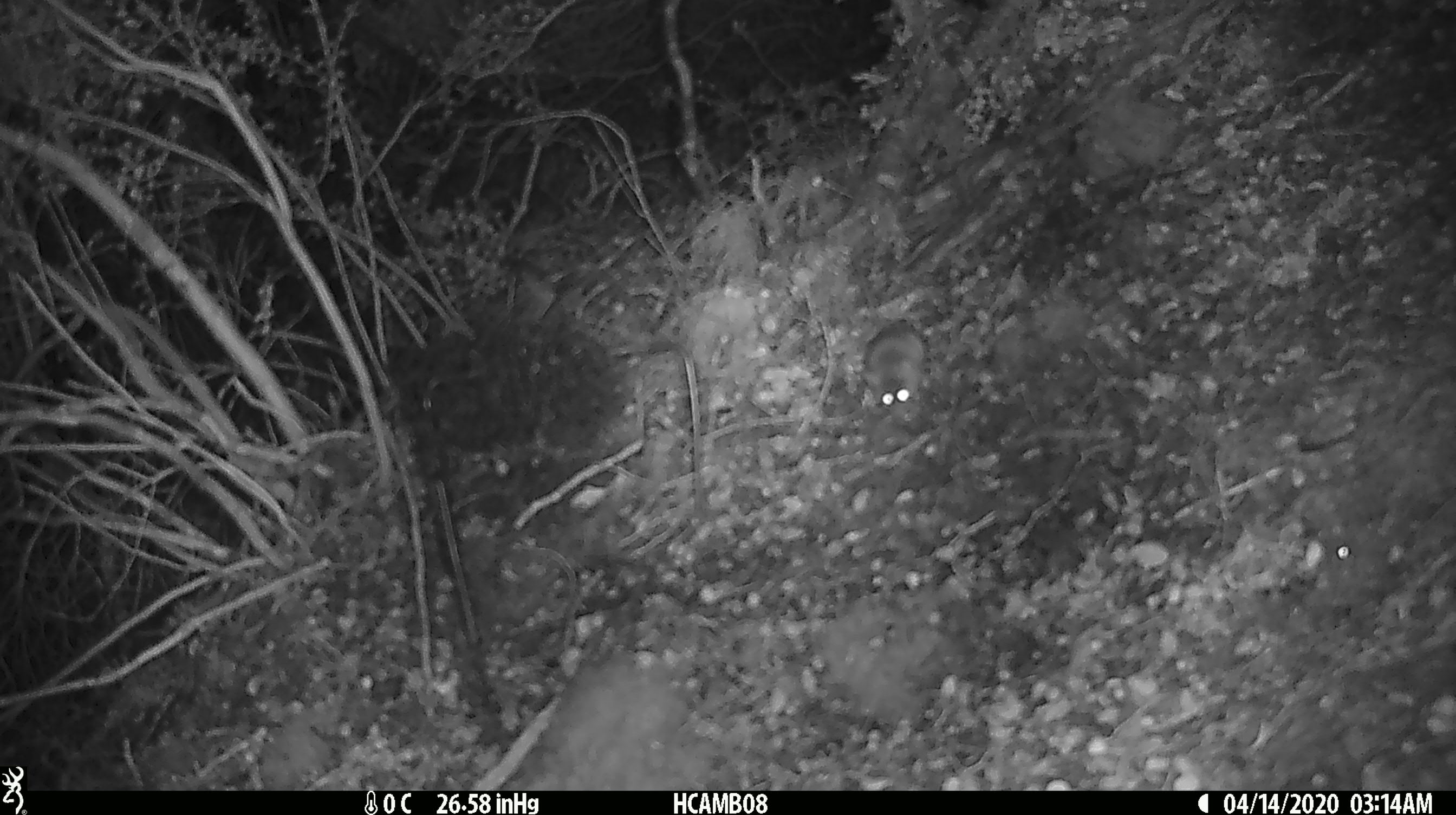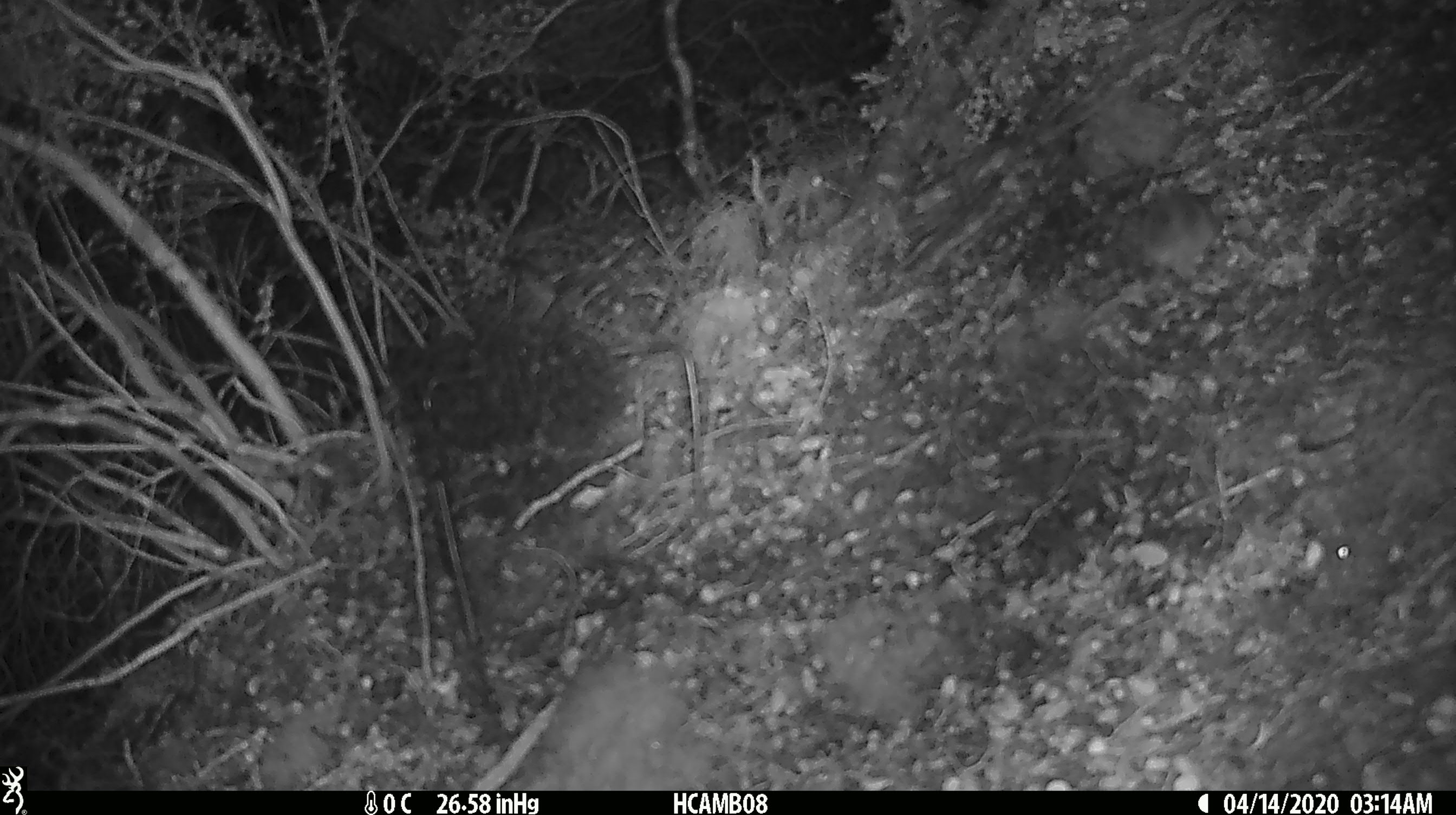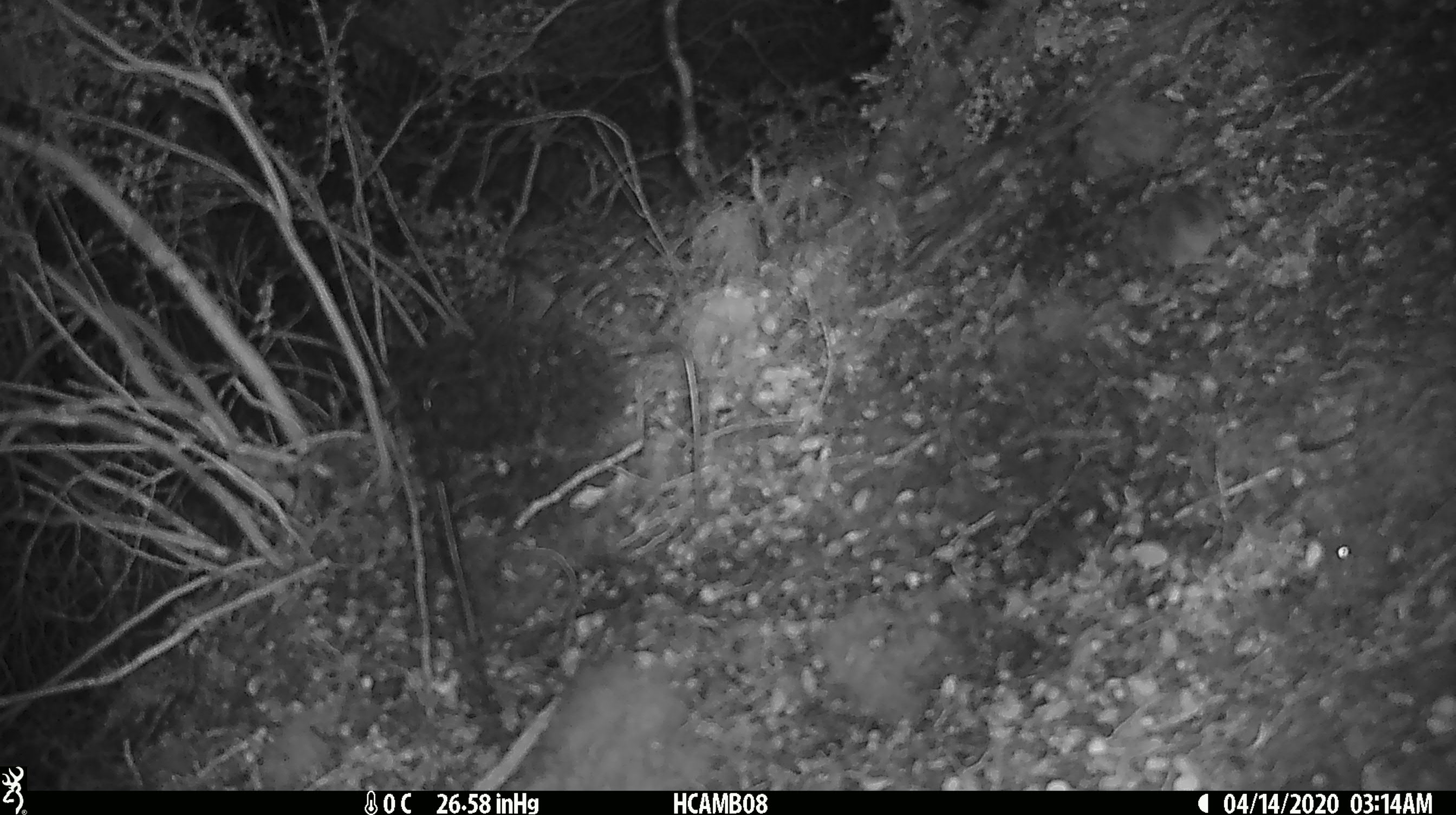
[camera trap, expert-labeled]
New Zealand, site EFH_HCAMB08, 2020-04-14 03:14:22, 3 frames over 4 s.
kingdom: Animalia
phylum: Chordata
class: Mammalia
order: Rodentia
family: Muridae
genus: Mus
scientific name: Mus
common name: mouse